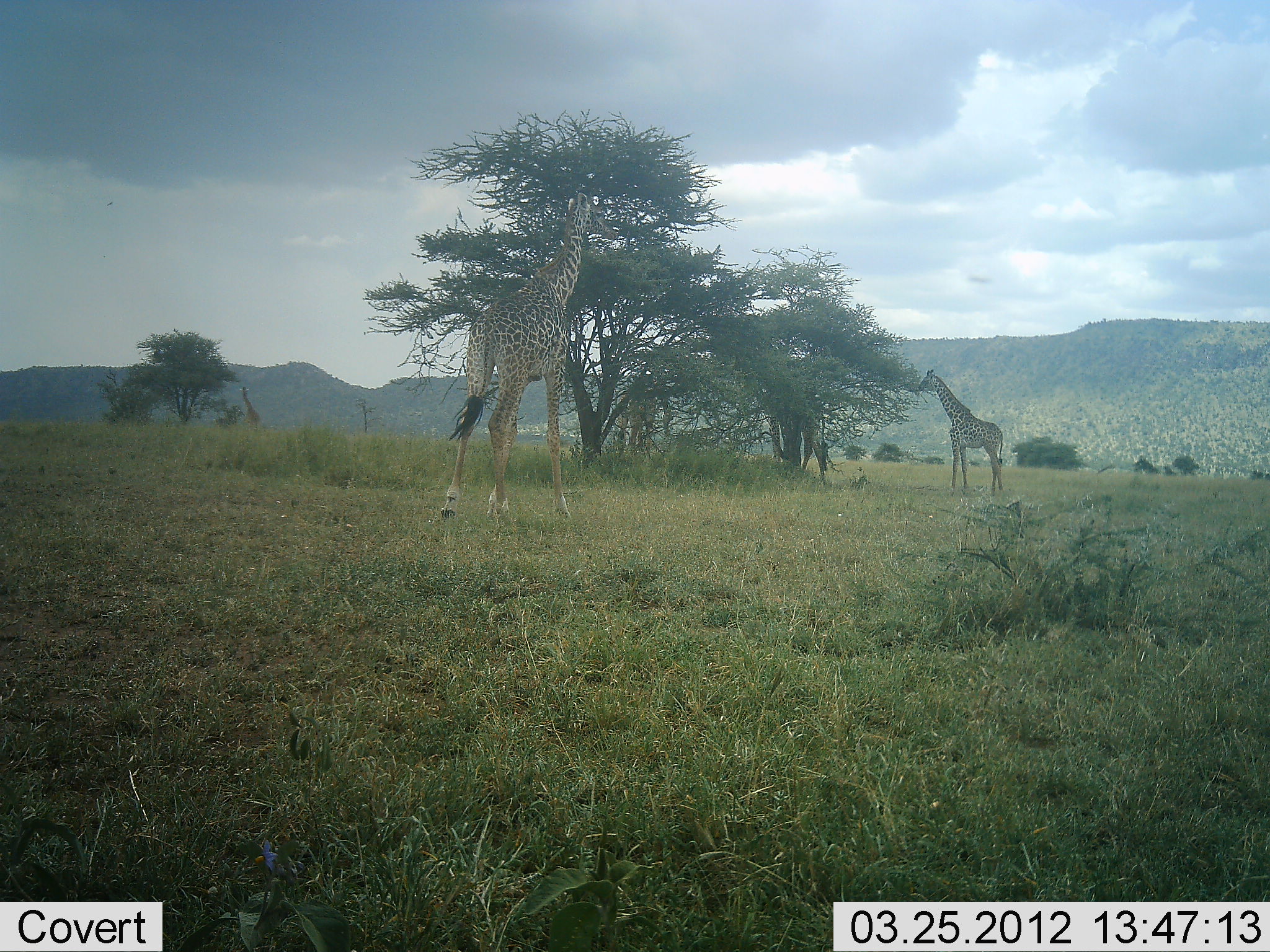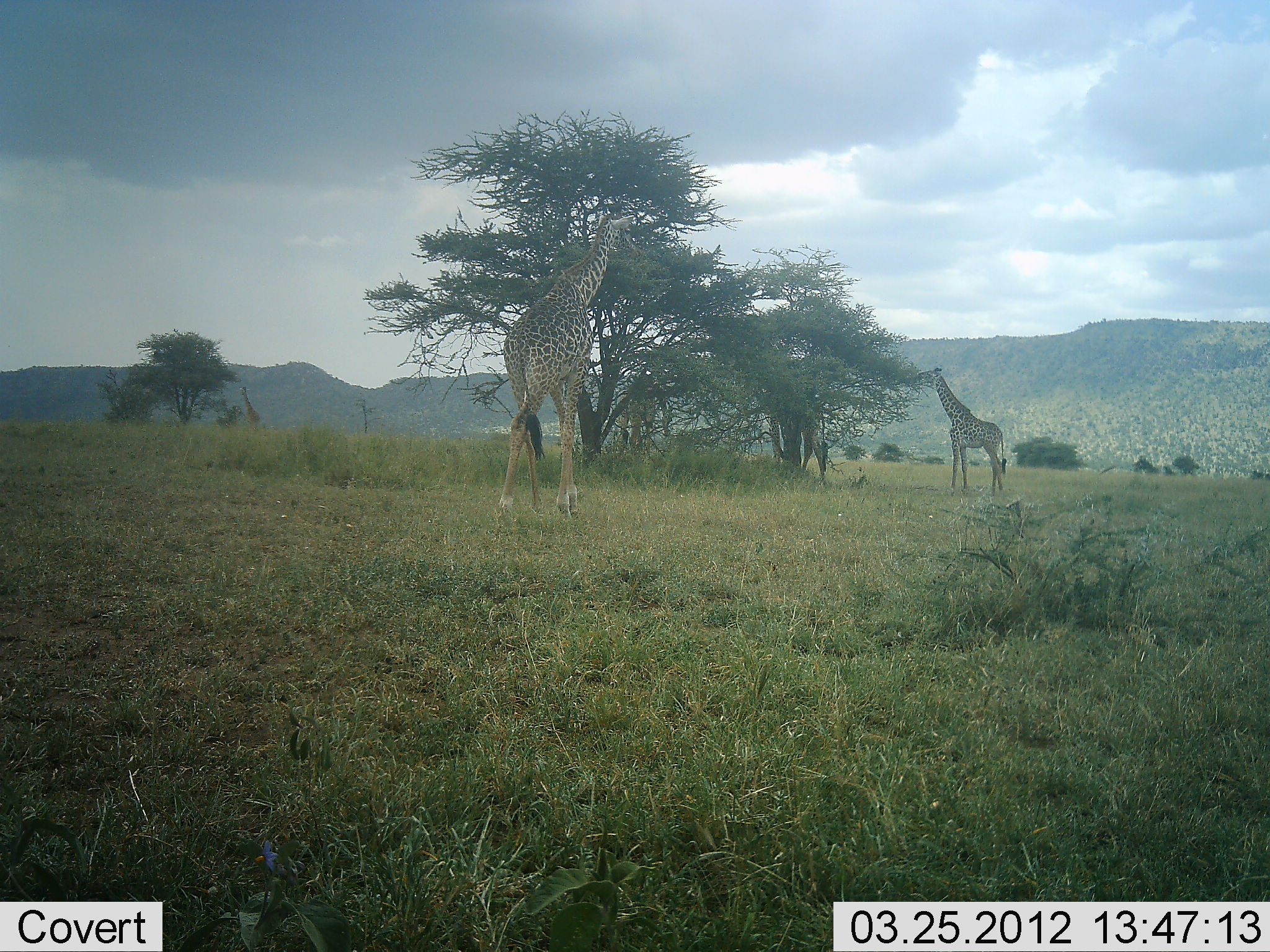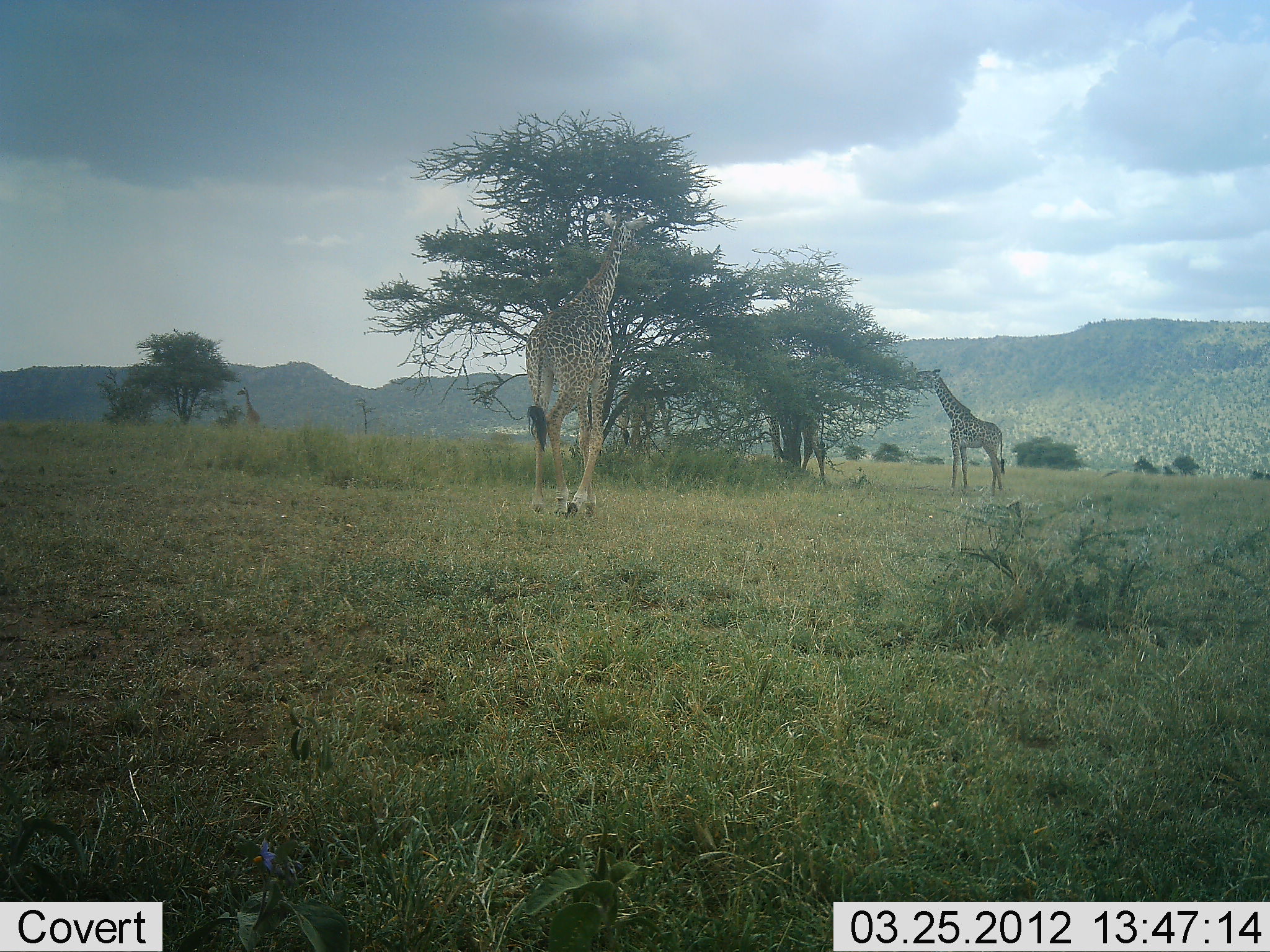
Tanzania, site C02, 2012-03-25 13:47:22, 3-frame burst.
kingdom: Animalia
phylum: Chordata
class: Mammalia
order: Artiodactyla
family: Giraffidae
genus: Giraffa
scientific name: Giraffa camelopardalis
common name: giraffe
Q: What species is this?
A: Giraffe (Giraffa camelopardalis).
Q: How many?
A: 4.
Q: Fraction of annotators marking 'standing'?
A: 21%.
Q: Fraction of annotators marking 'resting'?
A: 0%.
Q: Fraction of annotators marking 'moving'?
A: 36%.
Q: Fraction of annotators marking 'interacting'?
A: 3%.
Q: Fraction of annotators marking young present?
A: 18%.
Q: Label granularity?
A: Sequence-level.